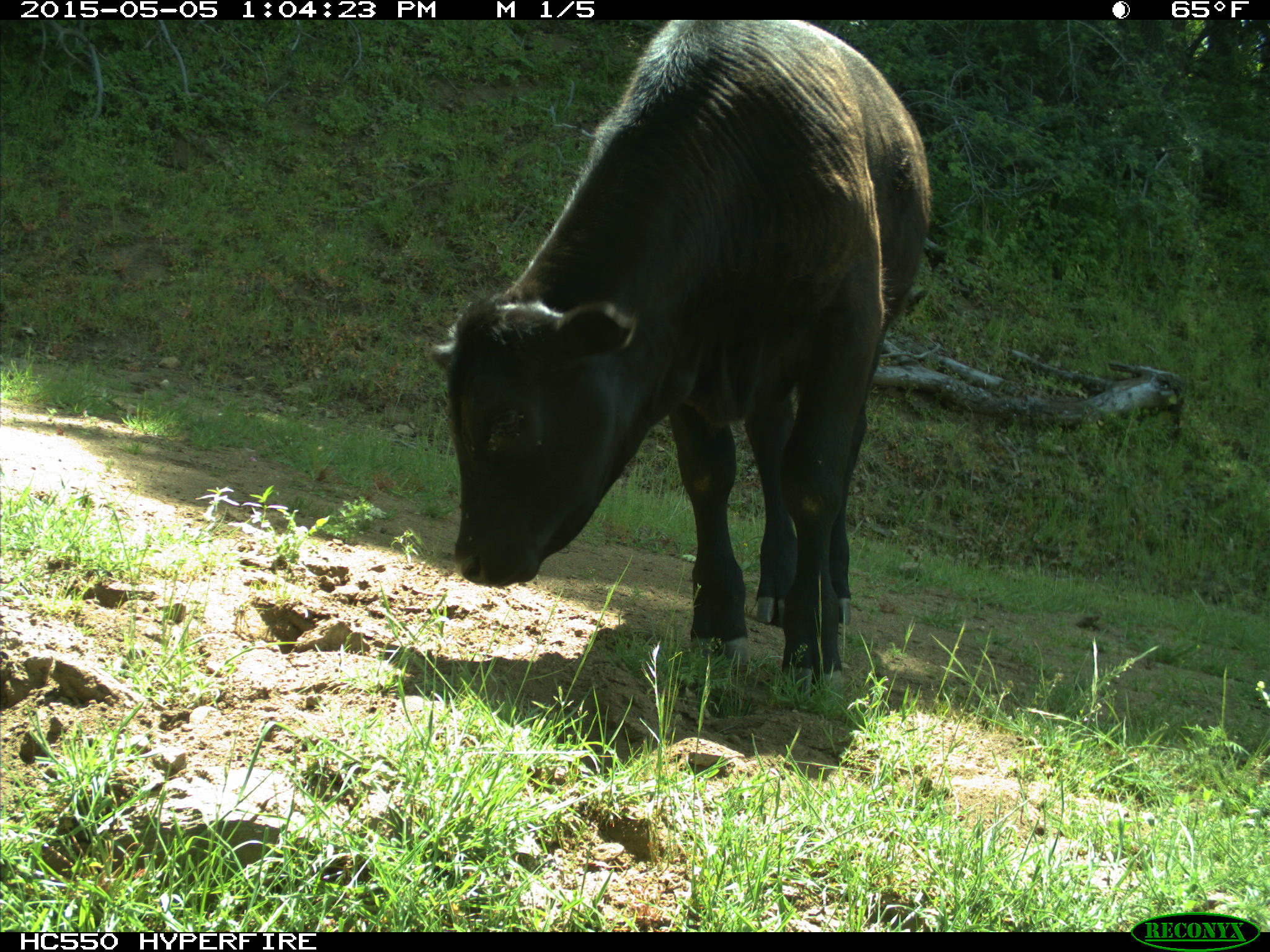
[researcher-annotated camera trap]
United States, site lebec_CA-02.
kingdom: Animalia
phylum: Chordata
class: Mammalia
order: Artiodactyla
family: Bovidae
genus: Bos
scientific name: Bos taurus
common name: domestic cow